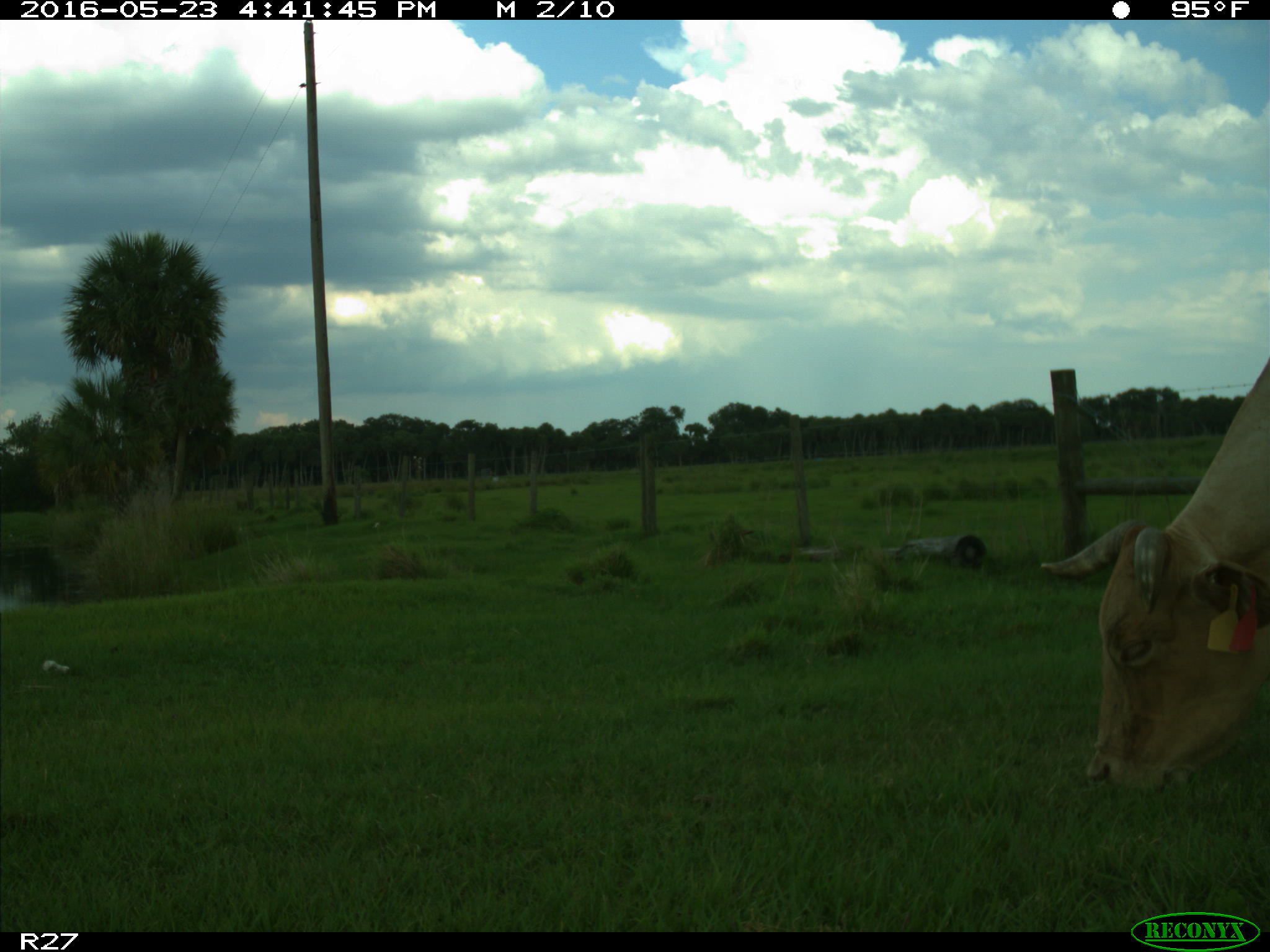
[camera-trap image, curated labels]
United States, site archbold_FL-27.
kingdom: Animalia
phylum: Chordata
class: Mammalia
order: Artiodactyla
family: Bovidae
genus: Bos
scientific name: Bos taurus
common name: domestic cow